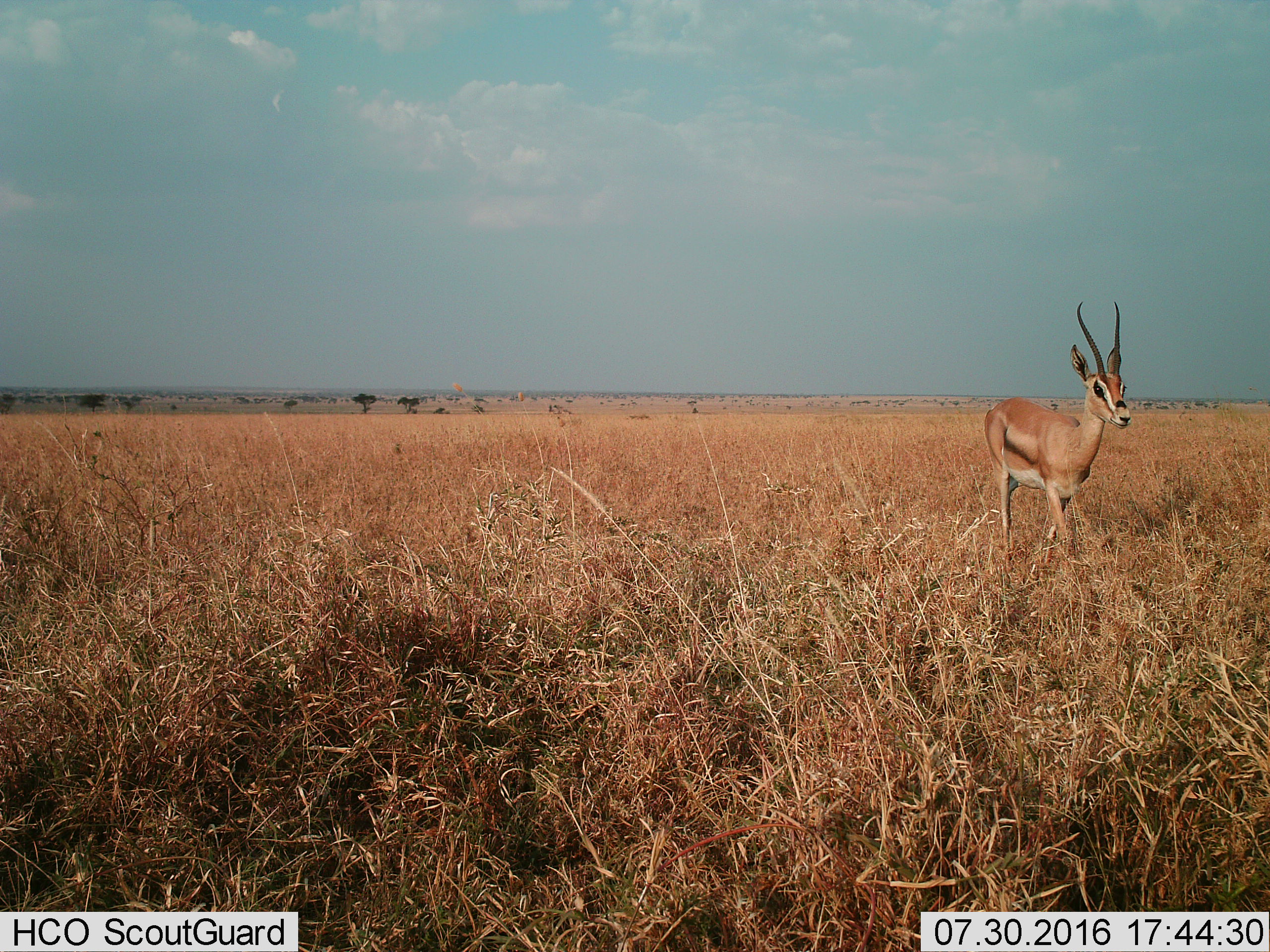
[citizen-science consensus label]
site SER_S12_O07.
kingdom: Animalia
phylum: Chordata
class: Mammalia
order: Artiodactyla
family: Bovidae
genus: Nanger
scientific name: Nanger granti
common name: grant's gazelle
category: gazellegrants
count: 1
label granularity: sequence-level